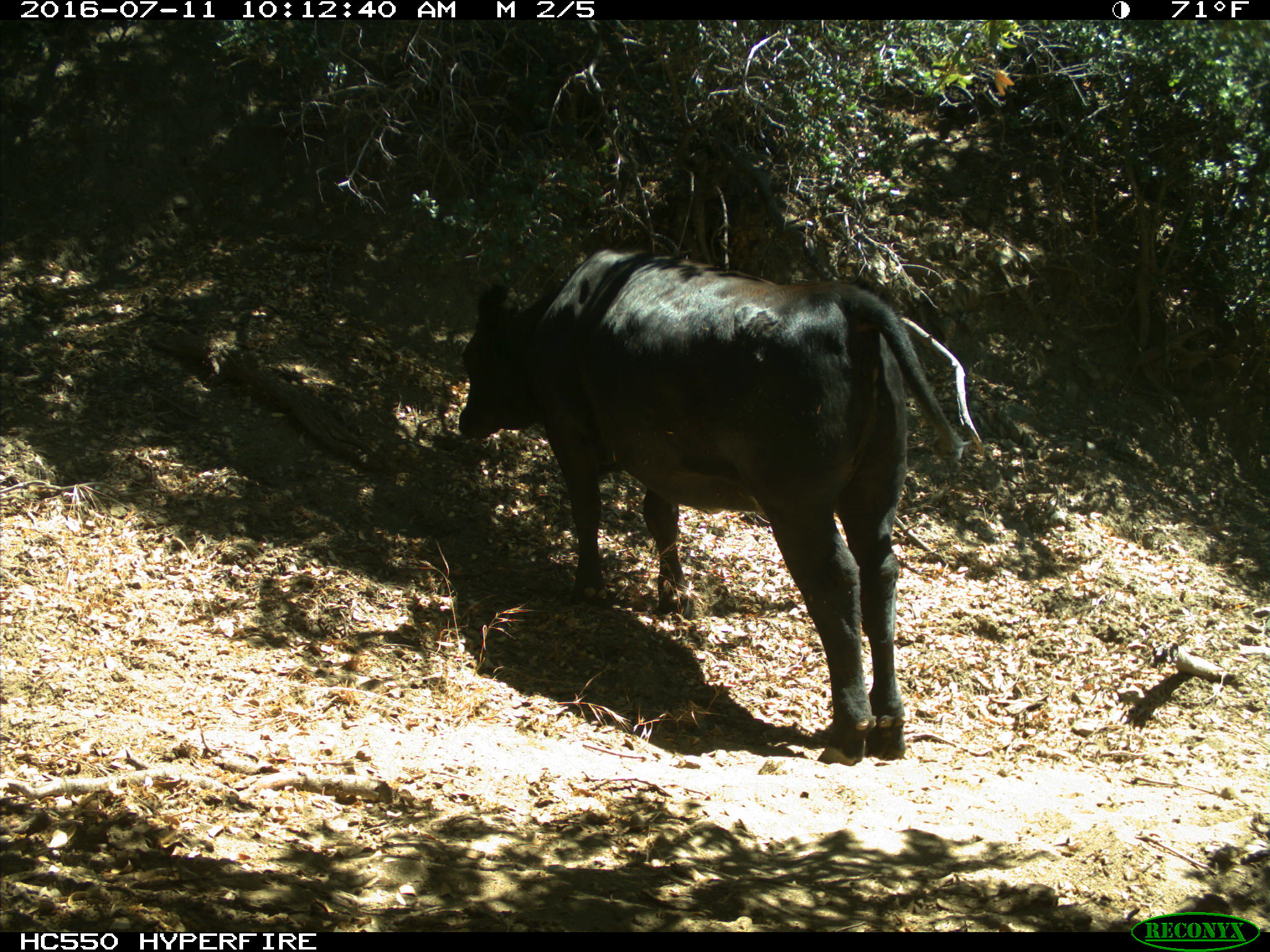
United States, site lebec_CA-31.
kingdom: Animalia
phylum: Chordata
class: Mammalia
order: Artiodactyla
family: Bovidae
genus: Bos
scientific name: Bos taurus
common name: domestic cow